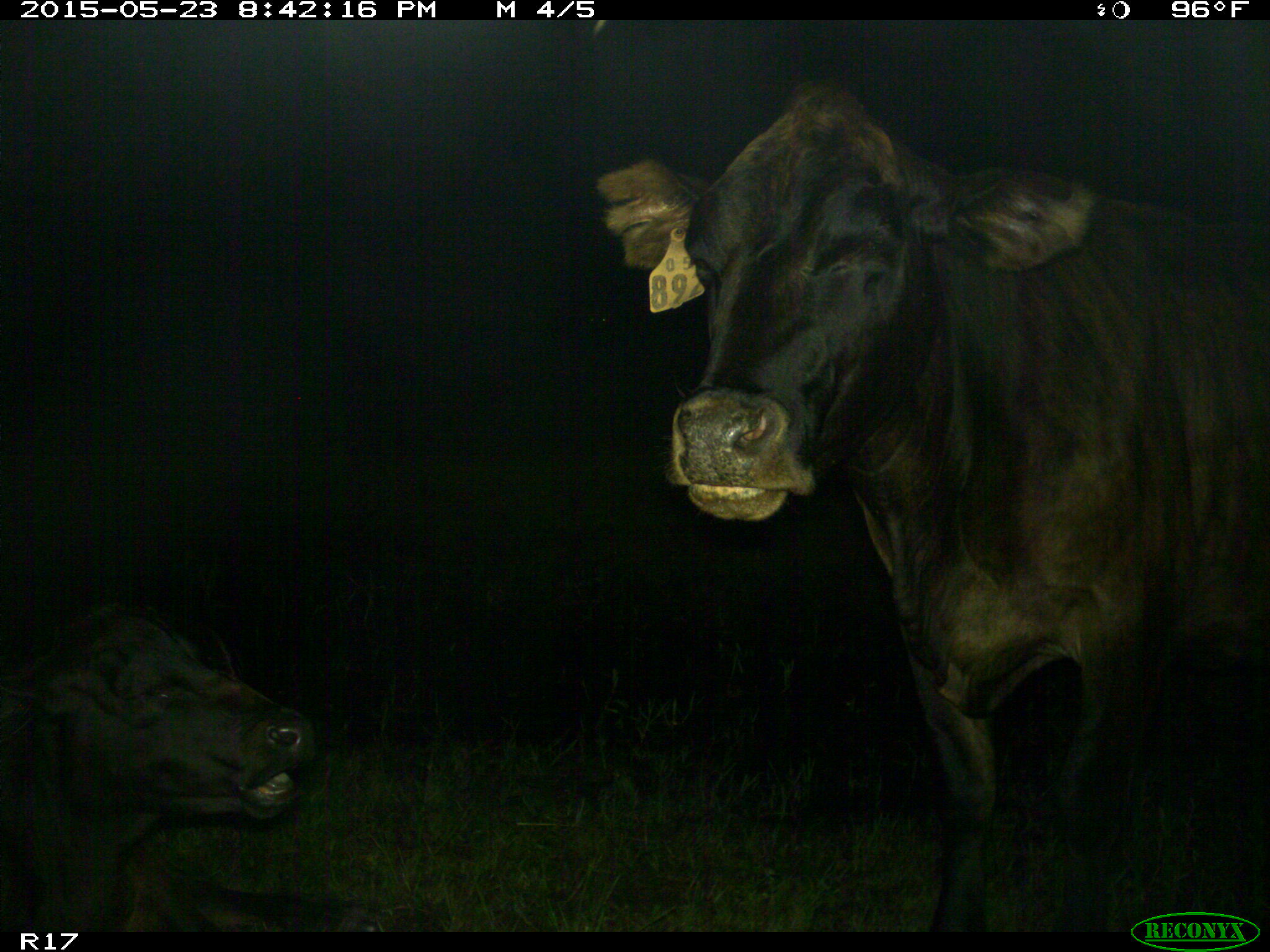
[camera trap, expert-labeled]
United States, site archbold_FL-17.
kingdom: Animalia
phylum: Chordata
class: Mammalia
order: Artiodactyla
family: Bovidae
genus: Bos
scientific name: Bos taurus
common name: domestic cow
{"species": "Bos taurus (domestic cow)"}